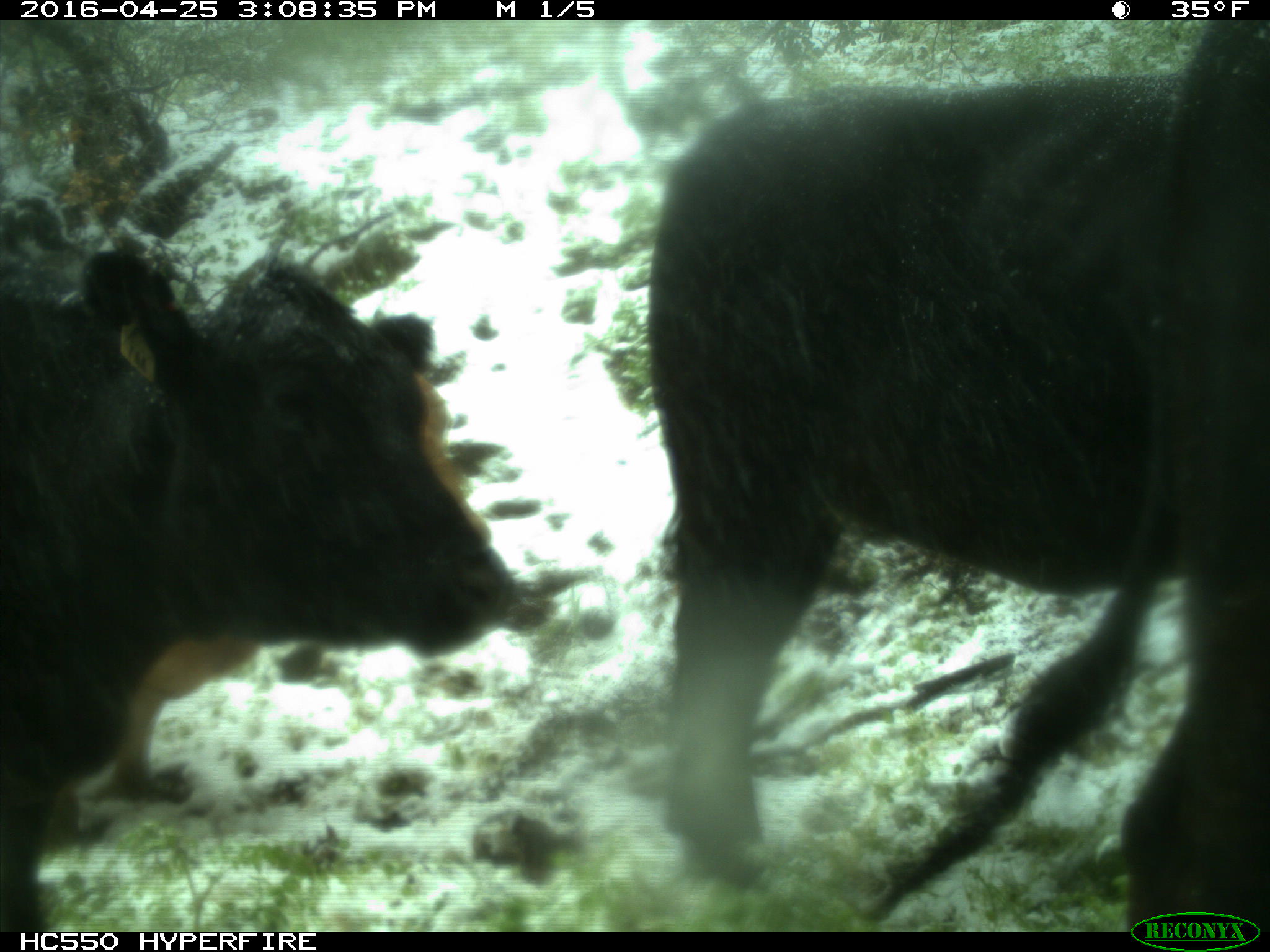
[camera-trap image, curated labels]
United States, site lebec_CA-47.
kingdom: Animalia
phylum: Chordata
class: Mammalia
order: Artiodactyla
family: Bovidae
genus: Bos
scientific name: Bos taurus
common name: domestic cow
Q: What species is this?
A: Bos taurus (domestic cow).